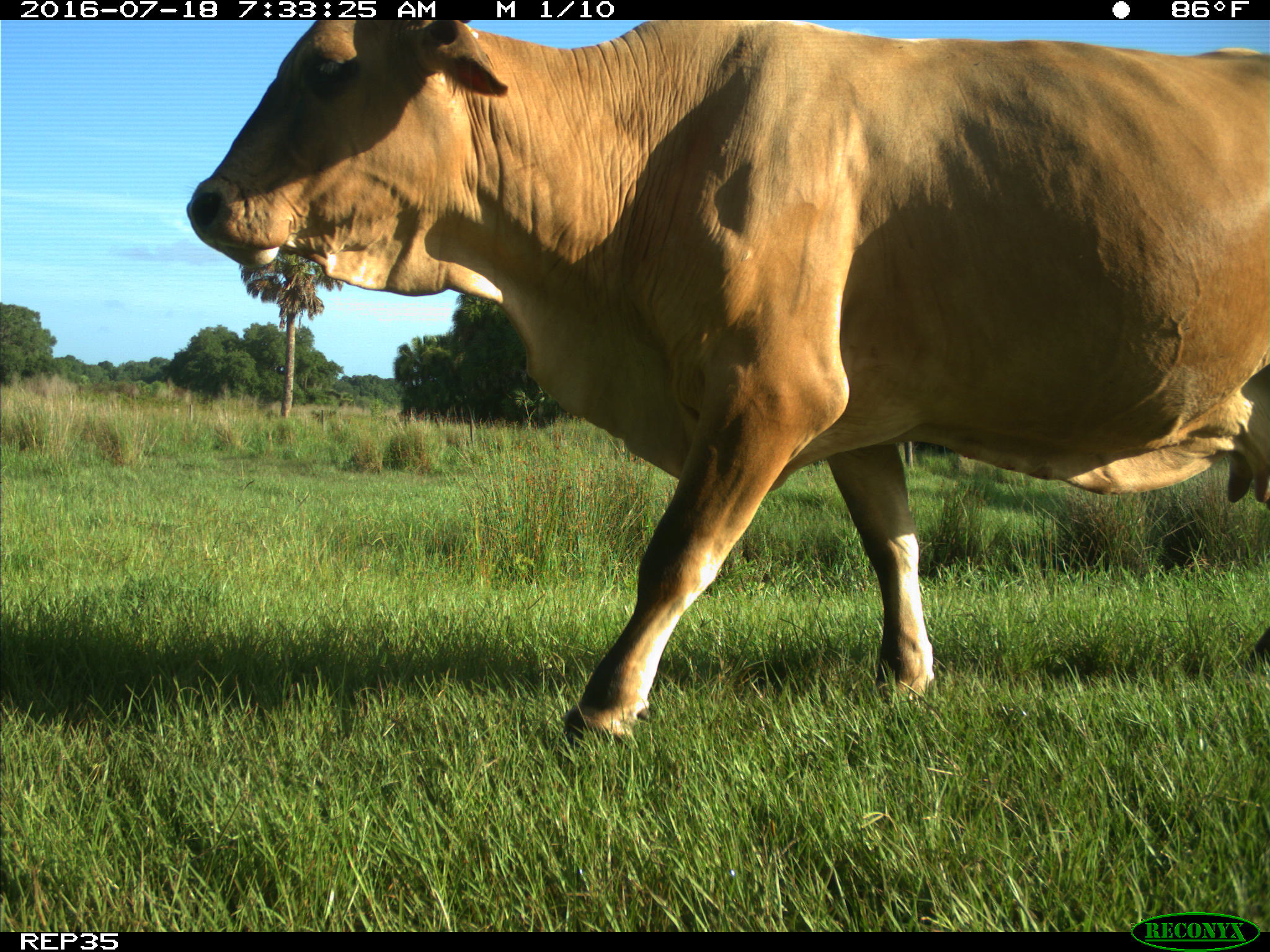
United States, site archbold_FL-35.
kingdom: Animalia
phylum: Chordata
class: Mammalia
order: Artiodactyla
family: Bovidae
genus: Bos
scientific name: Bos taurus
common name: domestic cow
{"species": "Bos taurus (domestic cow)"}